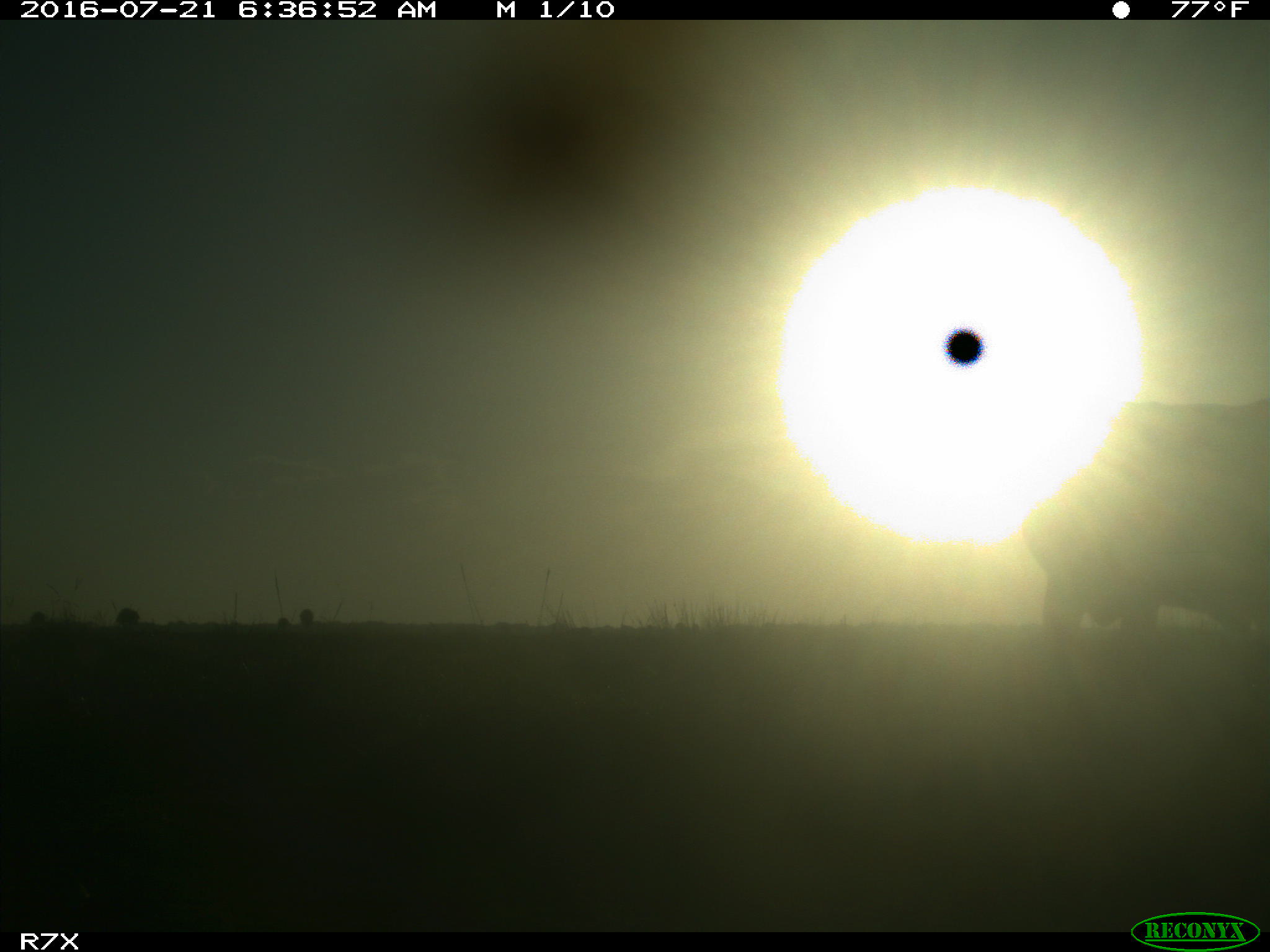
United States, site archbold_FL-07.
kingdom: Animalia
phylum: Chordata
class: Mammalia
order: Artiodactyla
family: Bovidae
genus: Bos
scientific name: Bos taurus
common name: domestic cow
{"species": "Bos taurus (domestic cow)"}